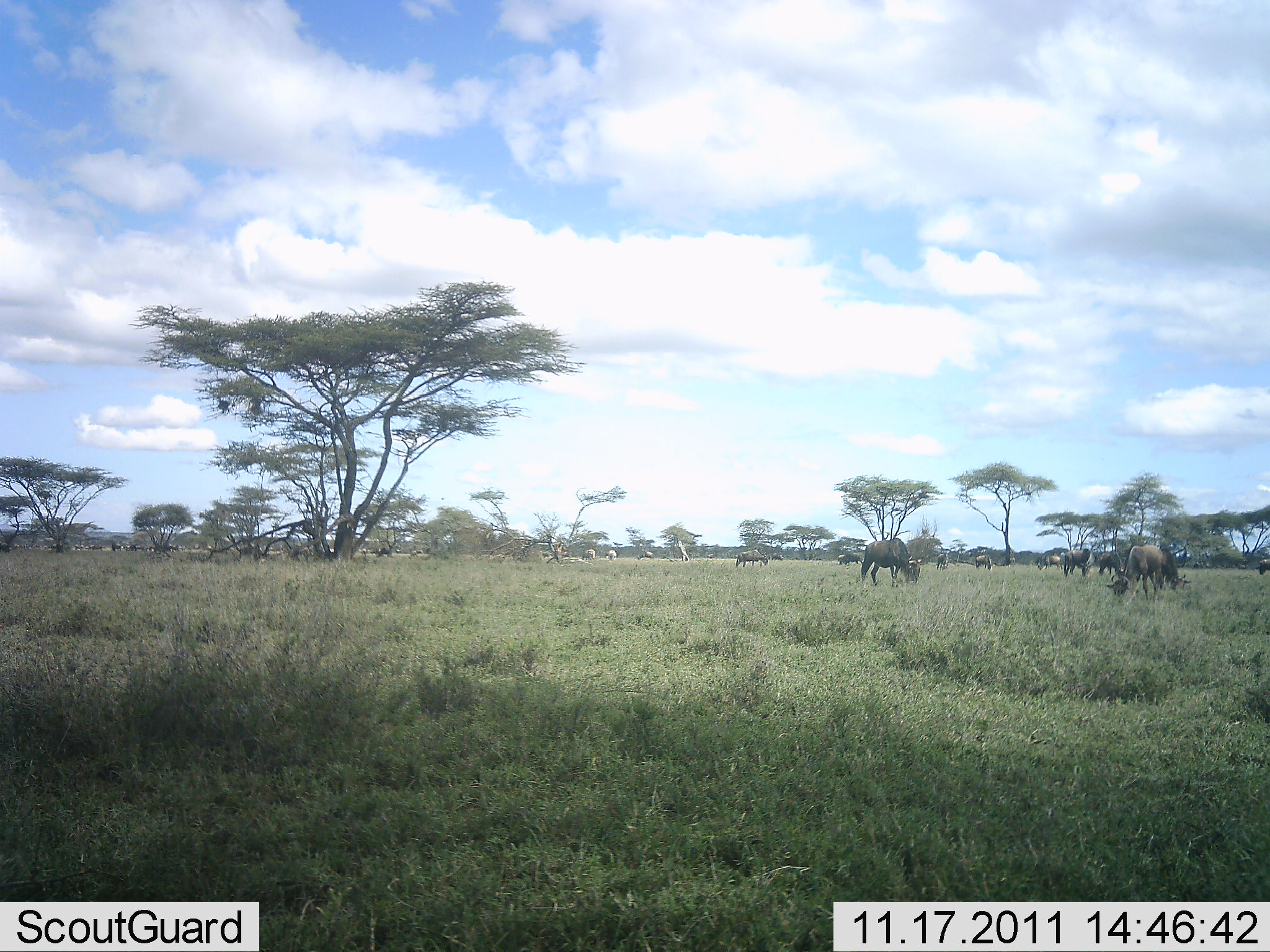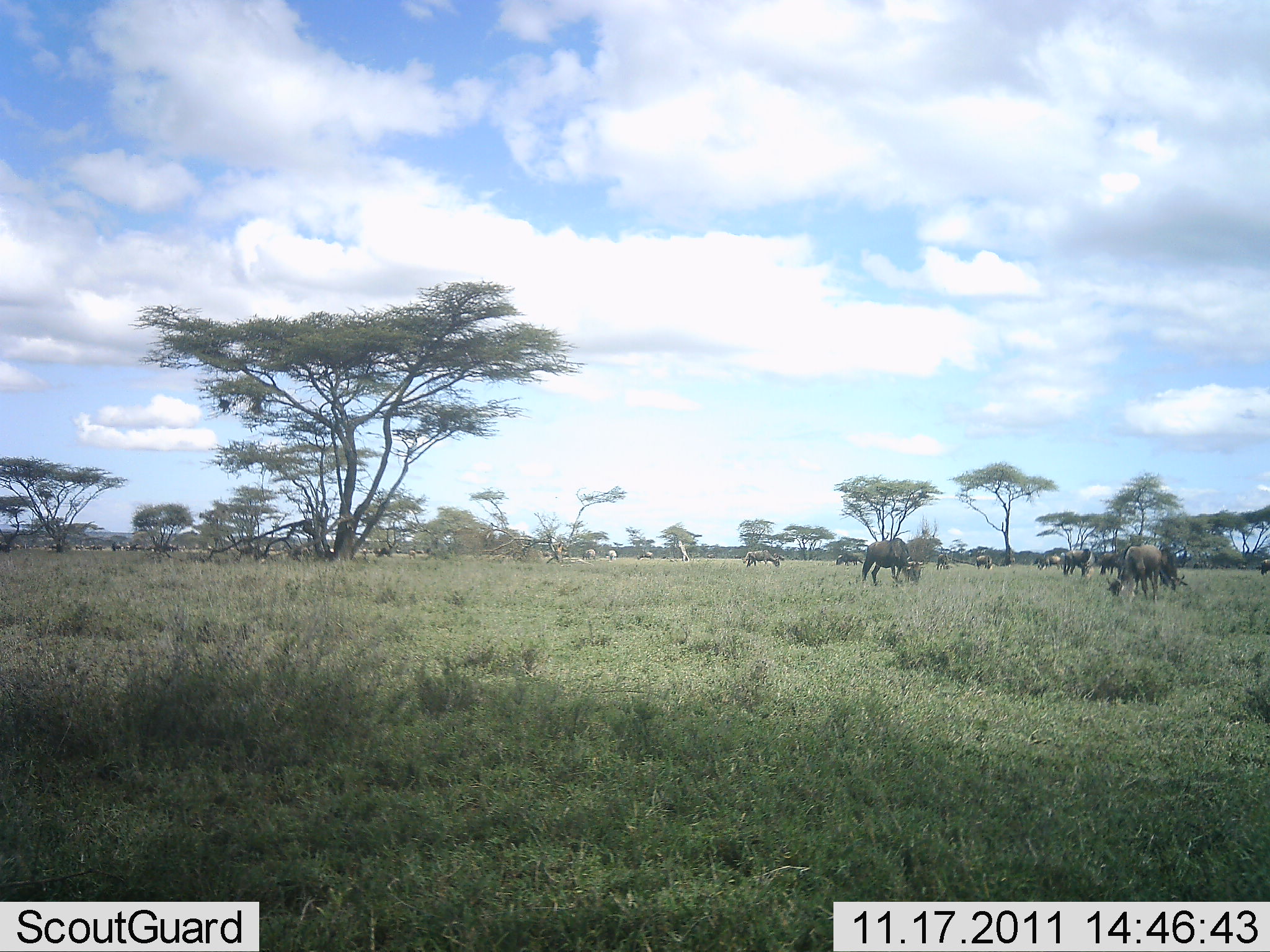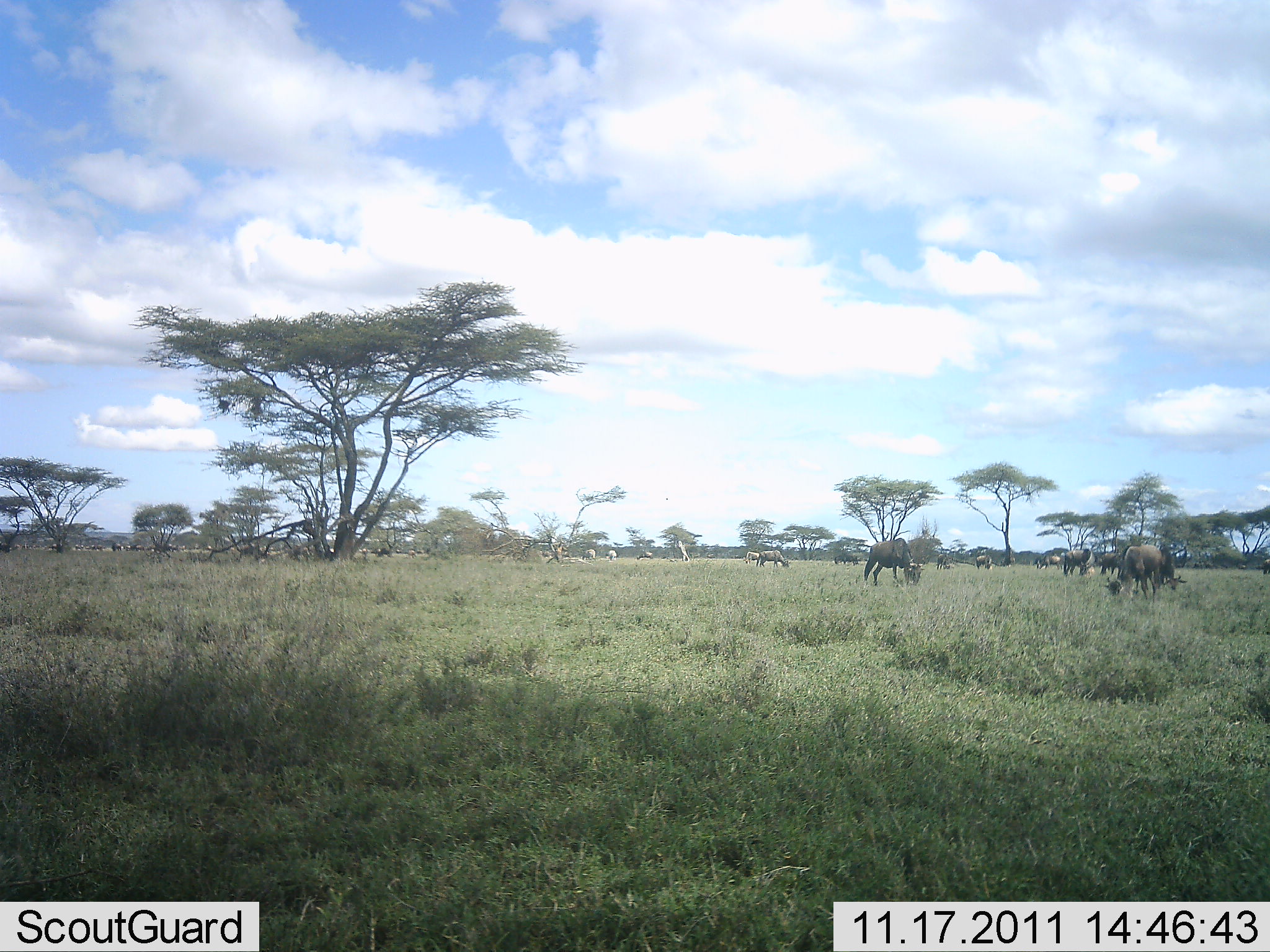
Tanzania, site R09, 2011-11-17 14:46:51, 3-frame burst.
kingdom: Animalia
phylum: Chordata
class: Mammalia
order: Artiodactyla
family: Bovidae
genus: Connochaetes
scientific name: Connochaetes taurinus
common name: blue wildebeest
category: wildebeest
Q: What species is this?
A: Wildebeest (blue wildebeest) (Connochaetes taurinus).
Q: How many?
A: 11-50.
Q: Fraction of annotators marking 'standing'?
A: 35%.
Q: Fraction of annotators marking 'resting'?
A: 0%.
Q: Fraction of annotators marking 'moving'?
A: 29%.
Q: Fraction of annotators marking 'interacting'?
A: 0%.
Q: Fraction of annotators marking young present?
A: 0%.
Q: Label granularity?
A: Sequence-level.